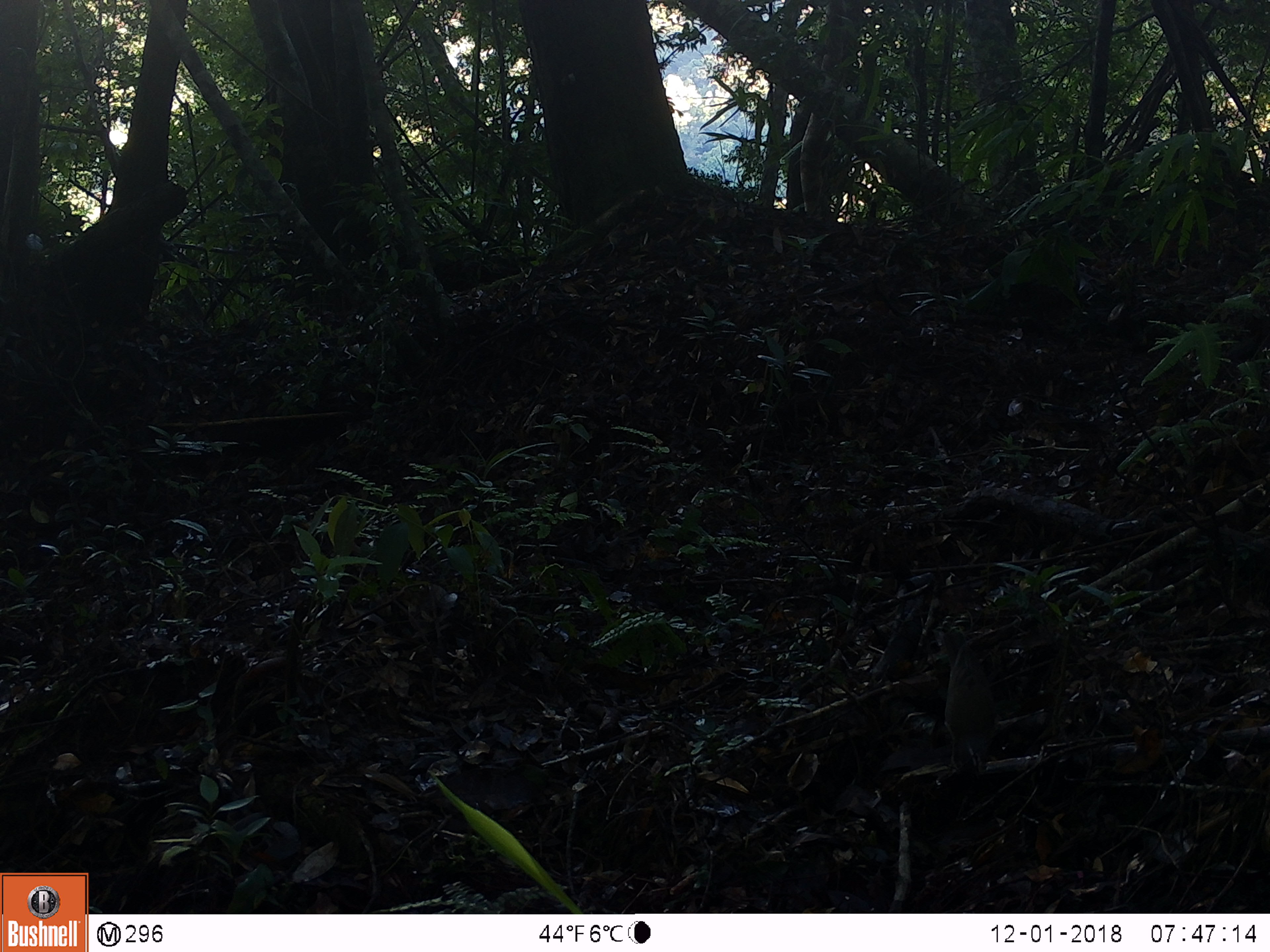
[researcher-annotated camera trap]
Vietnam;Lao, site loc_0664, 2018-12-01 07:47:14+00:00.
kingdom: Animalia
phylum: Chordata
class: Aves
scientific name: Aves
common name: bird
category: unidentified bird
Unidentified bird (bird) (Aves). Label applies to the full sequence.